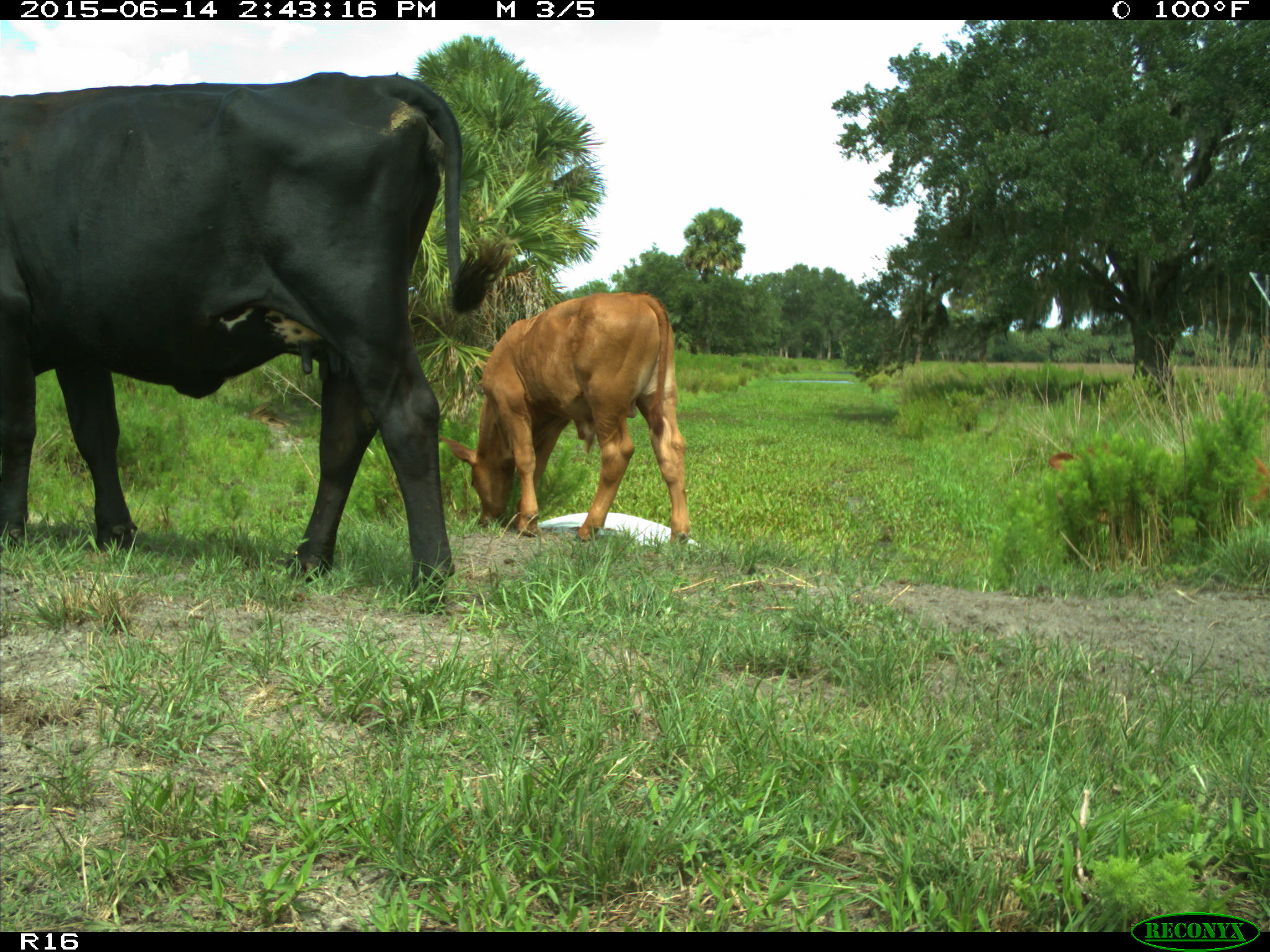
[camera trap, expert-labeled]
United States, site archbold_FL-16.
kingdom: Animalia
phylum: Chordata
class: Mammalia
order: Artiodactyla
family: Bovidae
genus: Bos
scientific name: Bos taurus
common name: domestic cow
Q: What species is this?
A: Bos taurus (domestic cow).